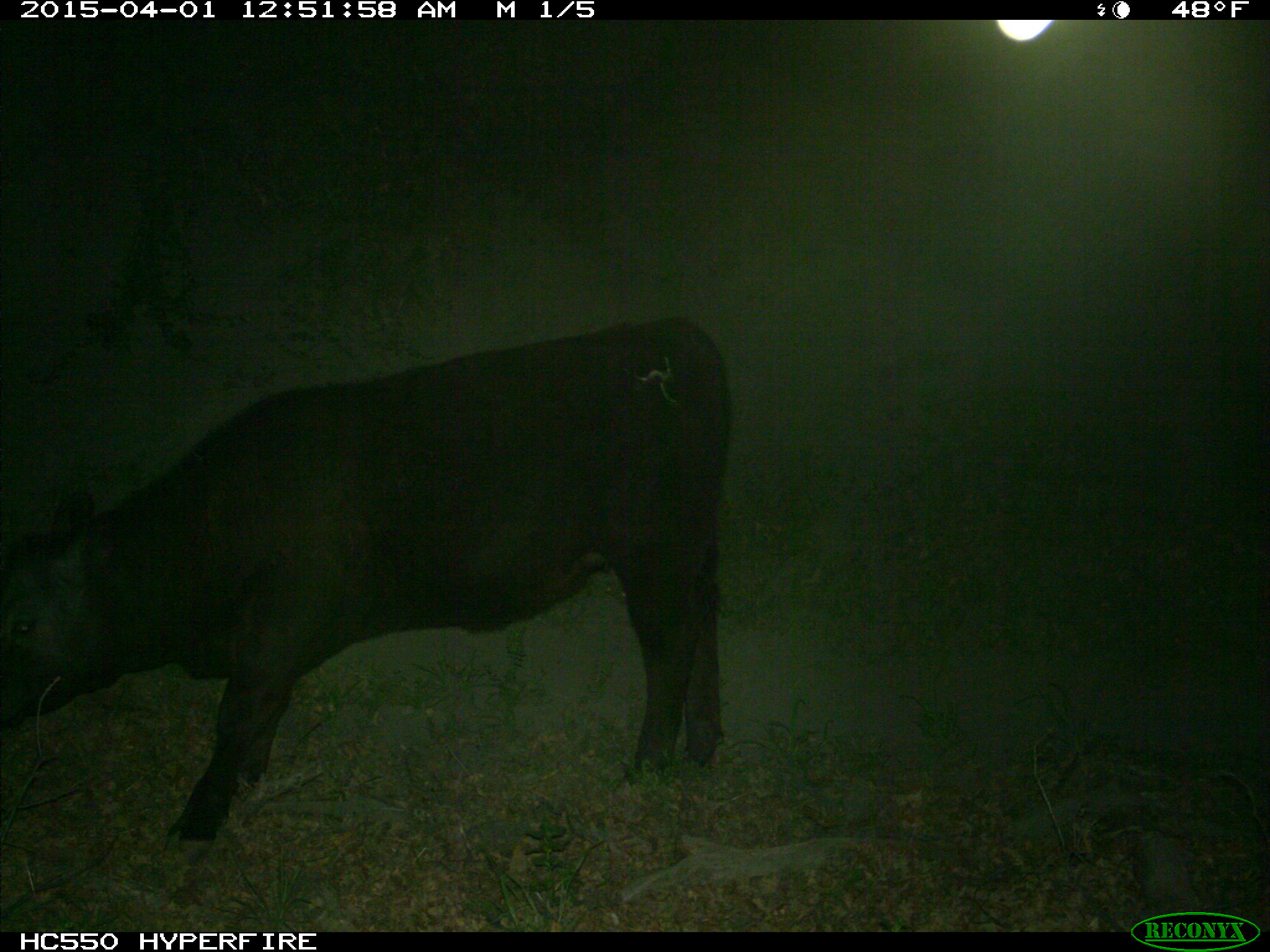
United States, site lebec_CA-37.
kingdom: Animalia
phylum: Chordata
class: Mammalia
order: Artiodactyla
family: Bovidae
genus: Bos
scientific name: Bos taurus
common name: domestic cow